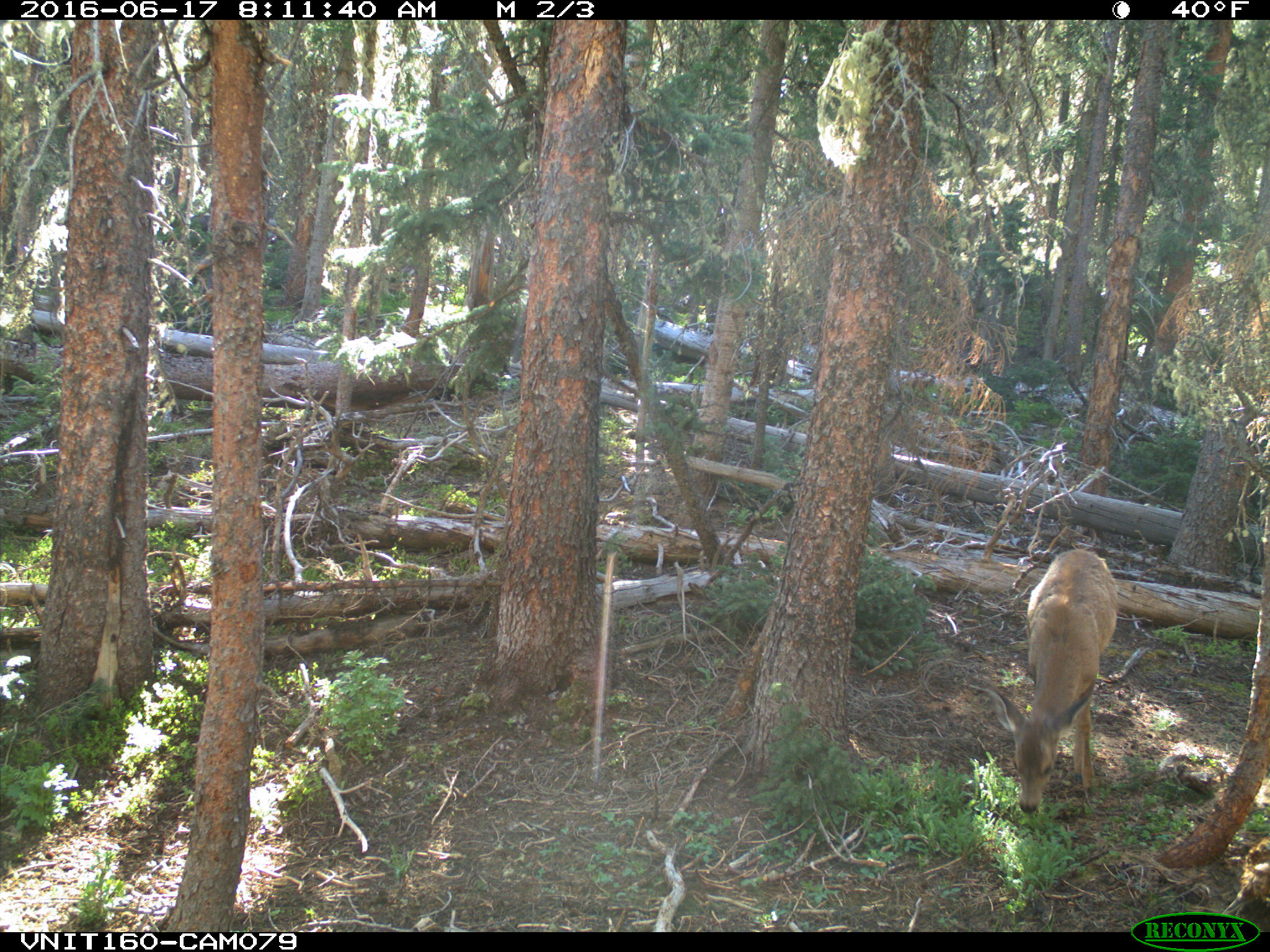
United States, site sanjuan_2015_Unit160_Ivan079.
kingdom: Animalia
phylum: Chordata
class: Mammalia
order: Artiodactyla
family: Cervidae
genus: Odocoileus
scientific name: Odocoileus hemionus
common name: mule deer